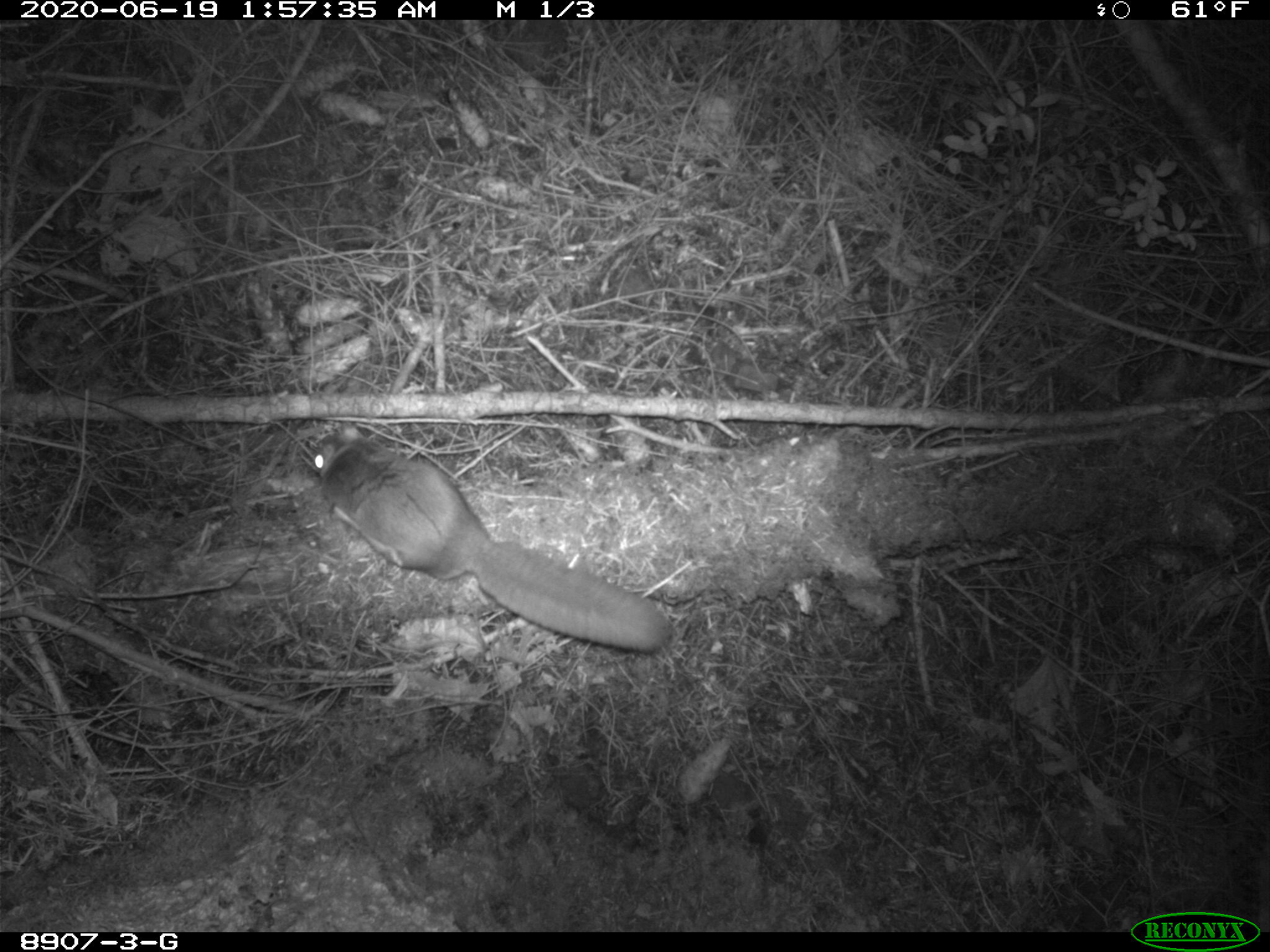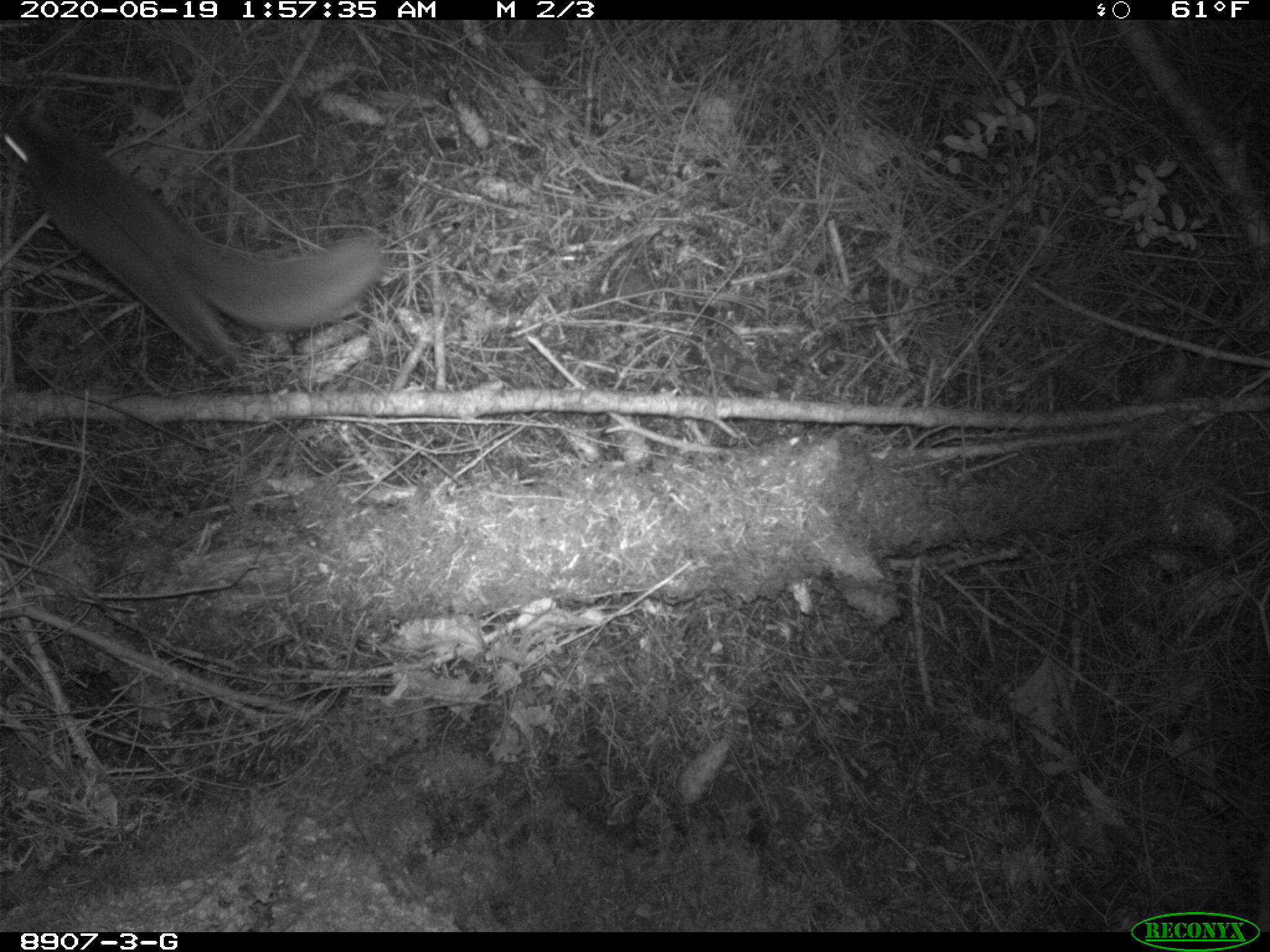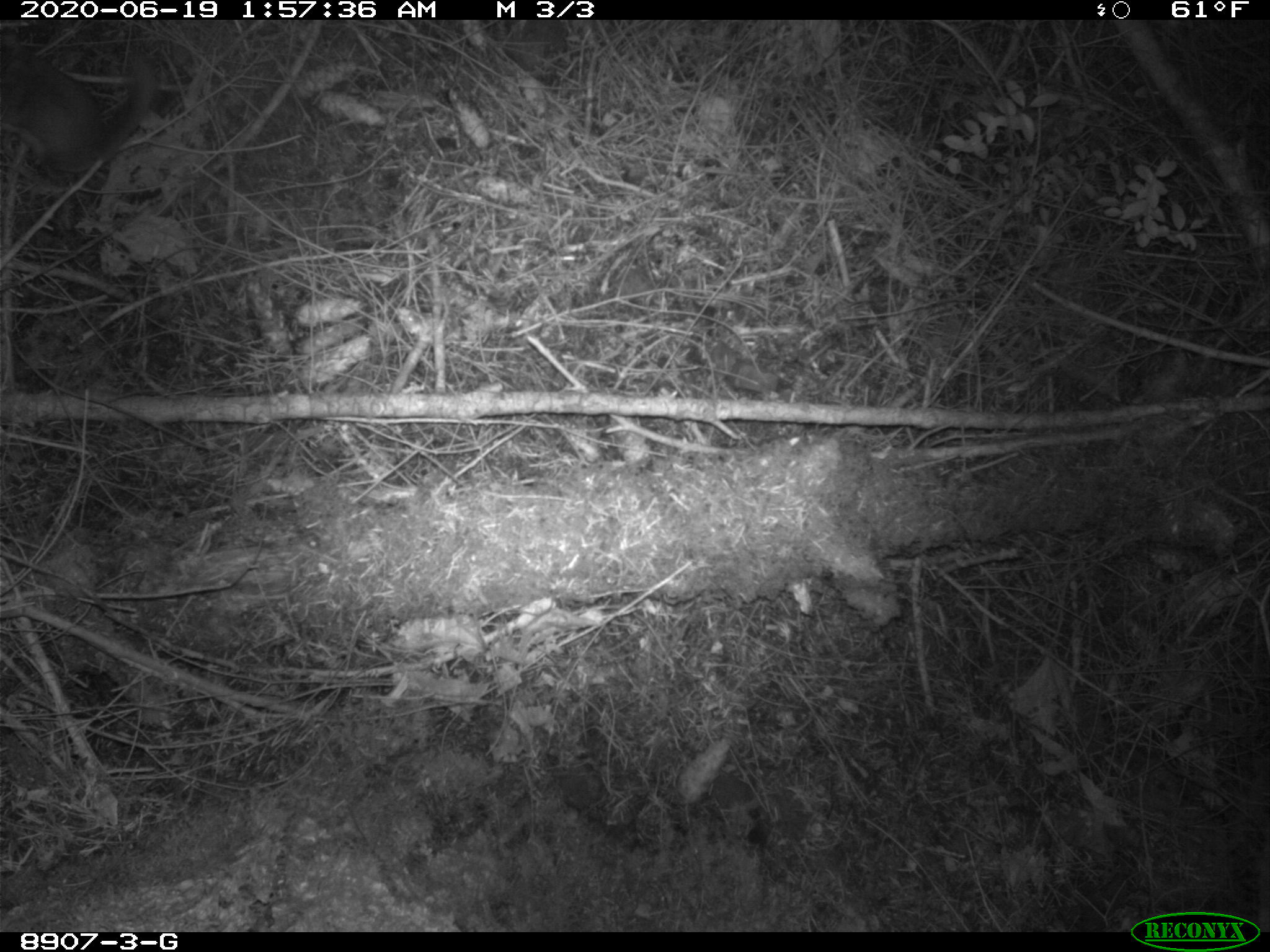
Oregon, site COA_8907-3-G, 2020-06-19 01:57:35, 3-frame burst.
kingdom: Animalia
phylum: Chordata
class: Mammalia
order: Rodentia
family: Sciuridae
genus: Glaucomys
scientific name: Glaucomys oregonensis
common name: humboldt's flying squirrel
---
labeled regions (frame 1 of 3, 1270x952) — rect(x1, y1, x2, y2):
humboldt's flying squirrel: rect(299, 416, 683, 667)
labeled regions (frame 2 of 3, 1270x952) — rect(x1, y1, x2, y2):
humboldt's flying squirrel: rect(3, 96, 394, 381)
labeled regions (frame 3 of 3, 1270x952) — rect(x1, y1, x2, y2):
humboldt's flying squirrel: rect(3, 43, 163, 188)